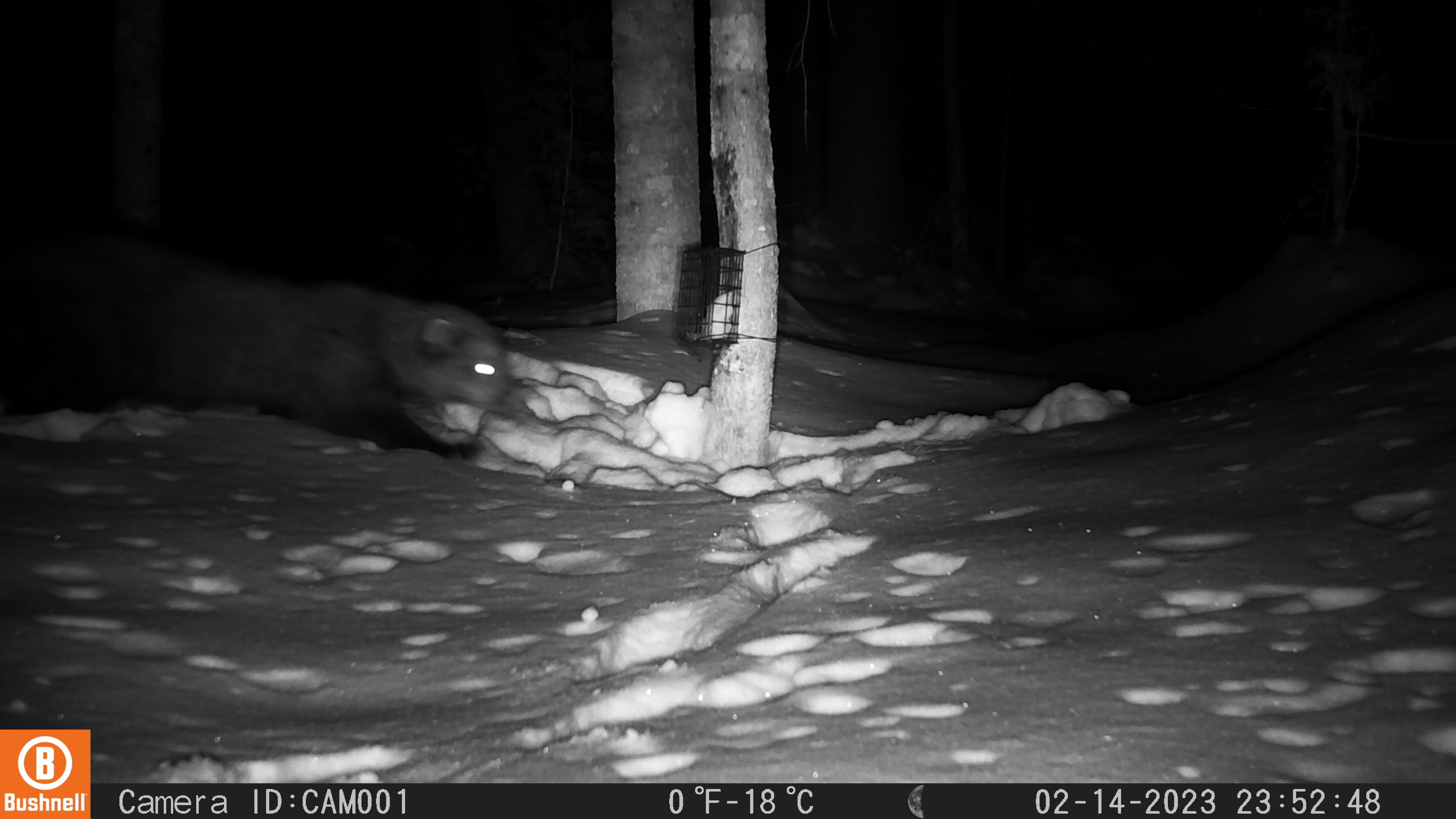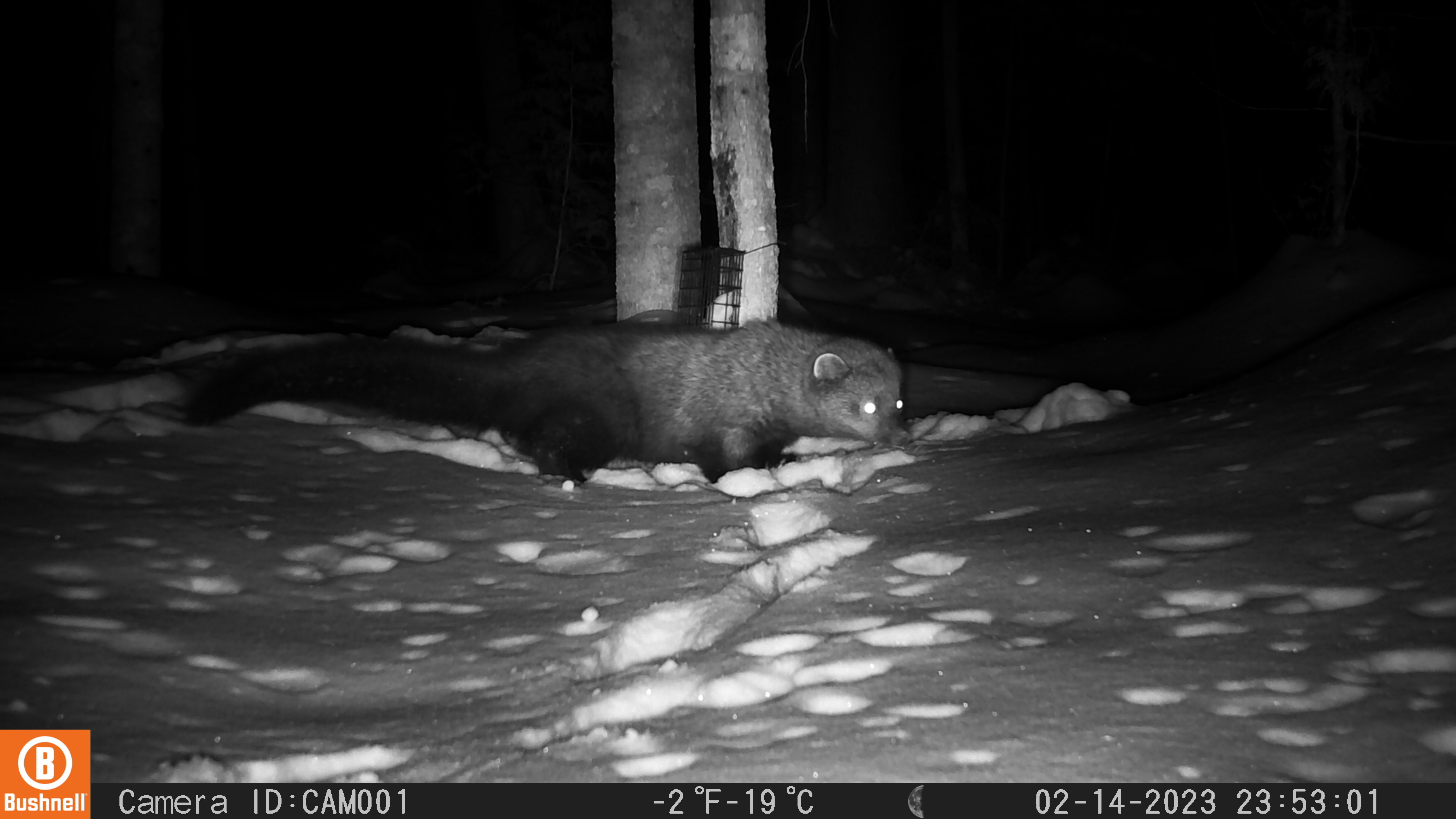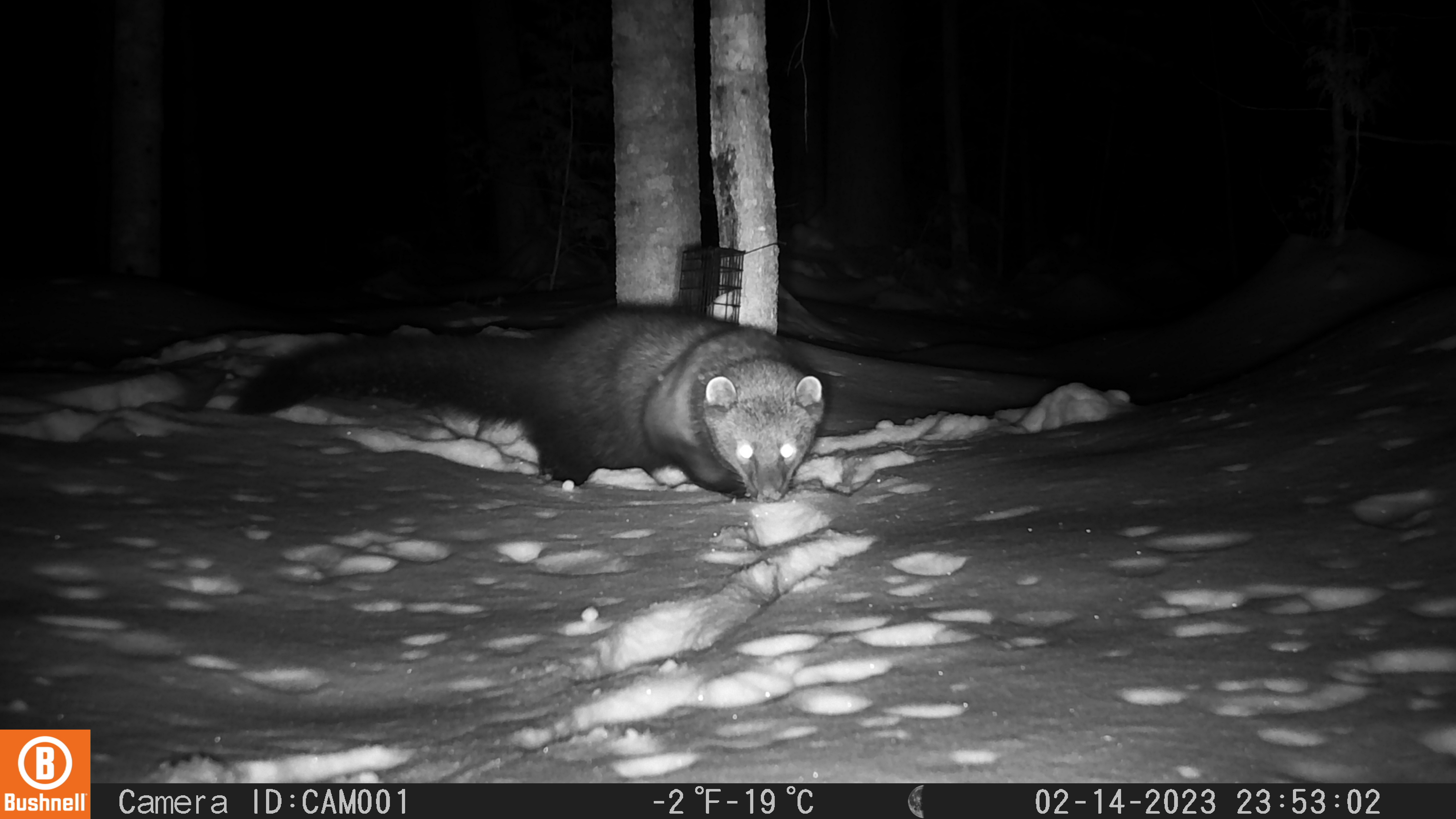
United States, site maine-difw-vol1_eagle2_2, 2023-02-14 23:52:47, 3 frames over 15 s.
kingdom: Animalia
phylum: Chordata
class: Mammalia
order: Carnivora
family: Mustelidae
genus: Pekania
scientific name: Pekania pennanti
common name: fisher